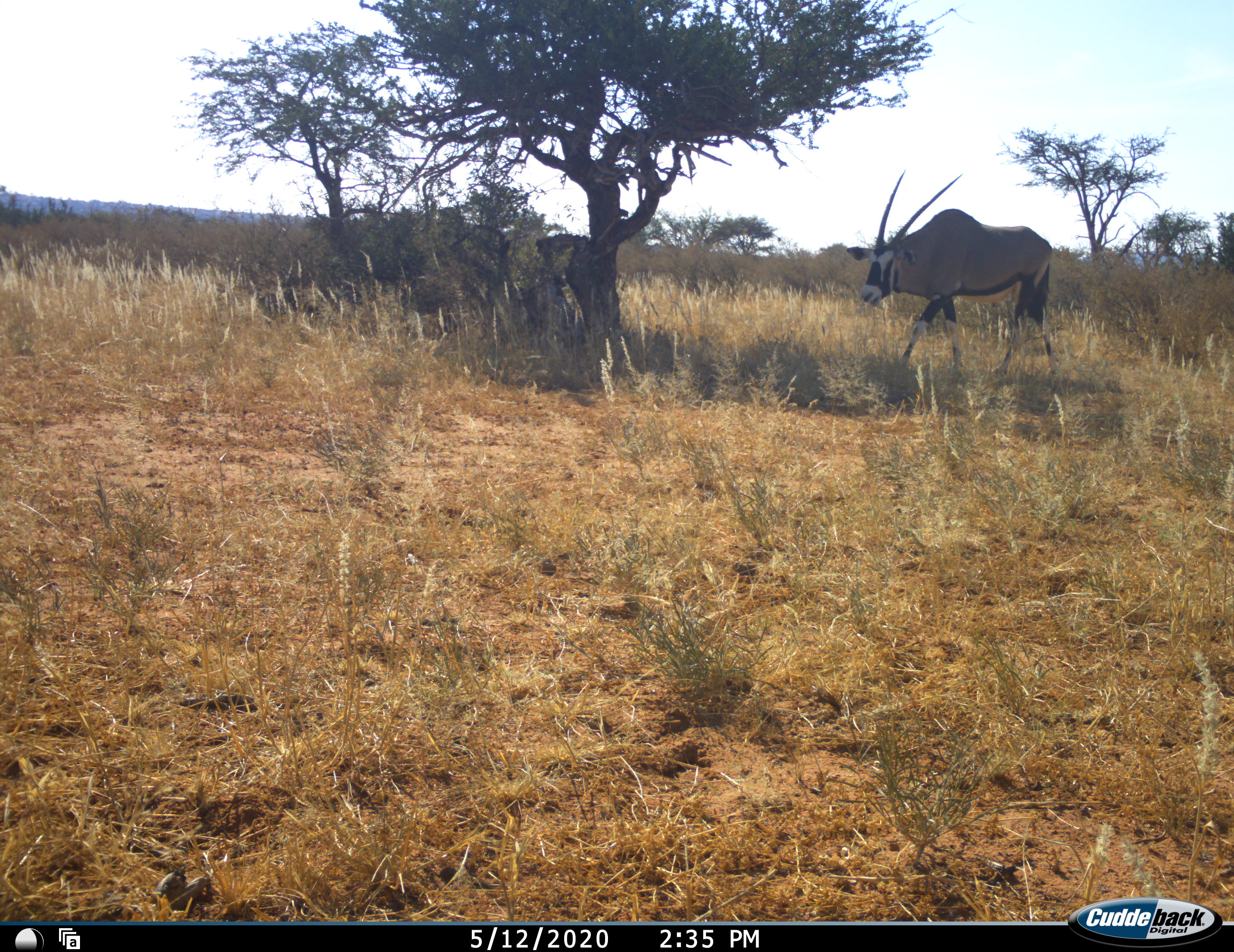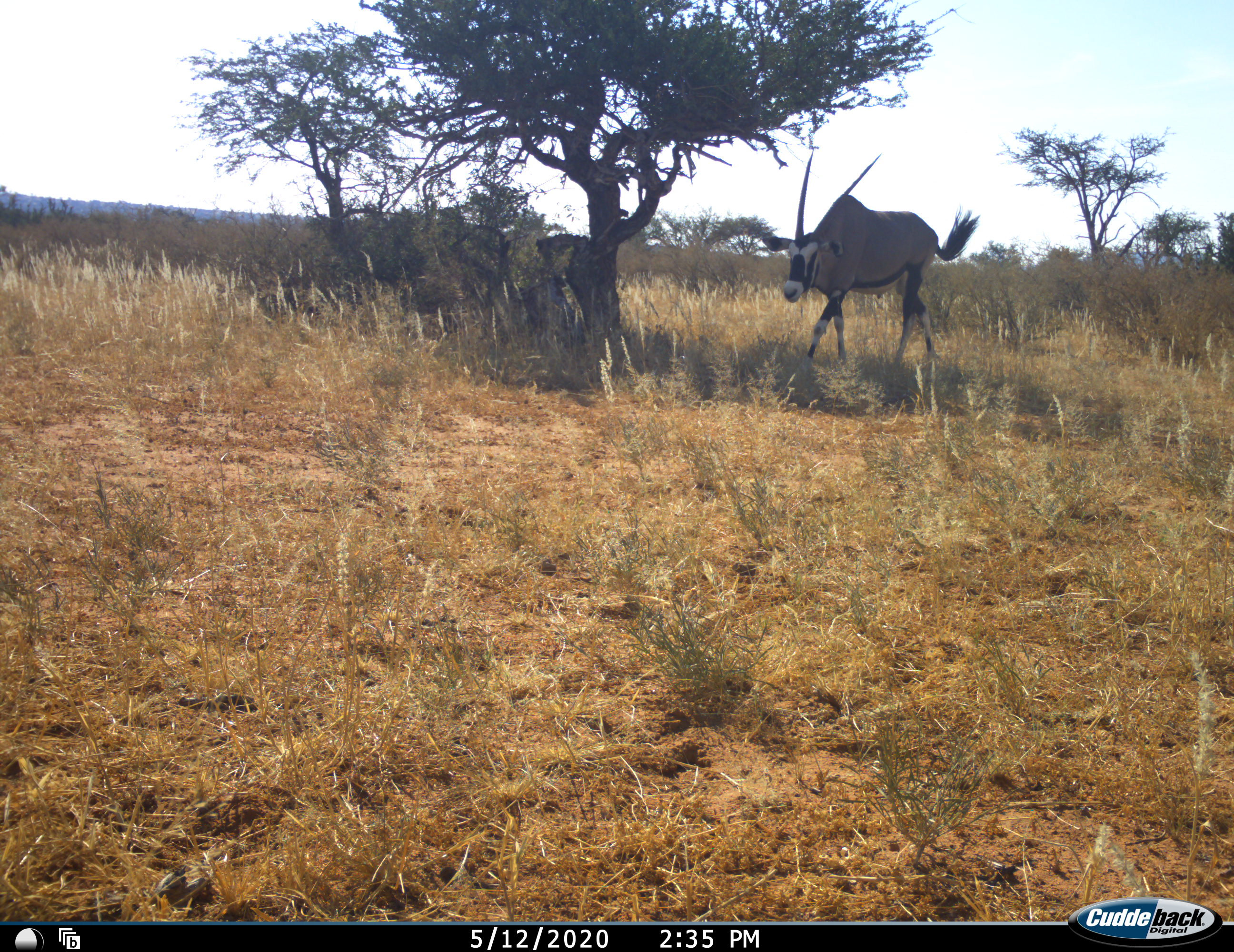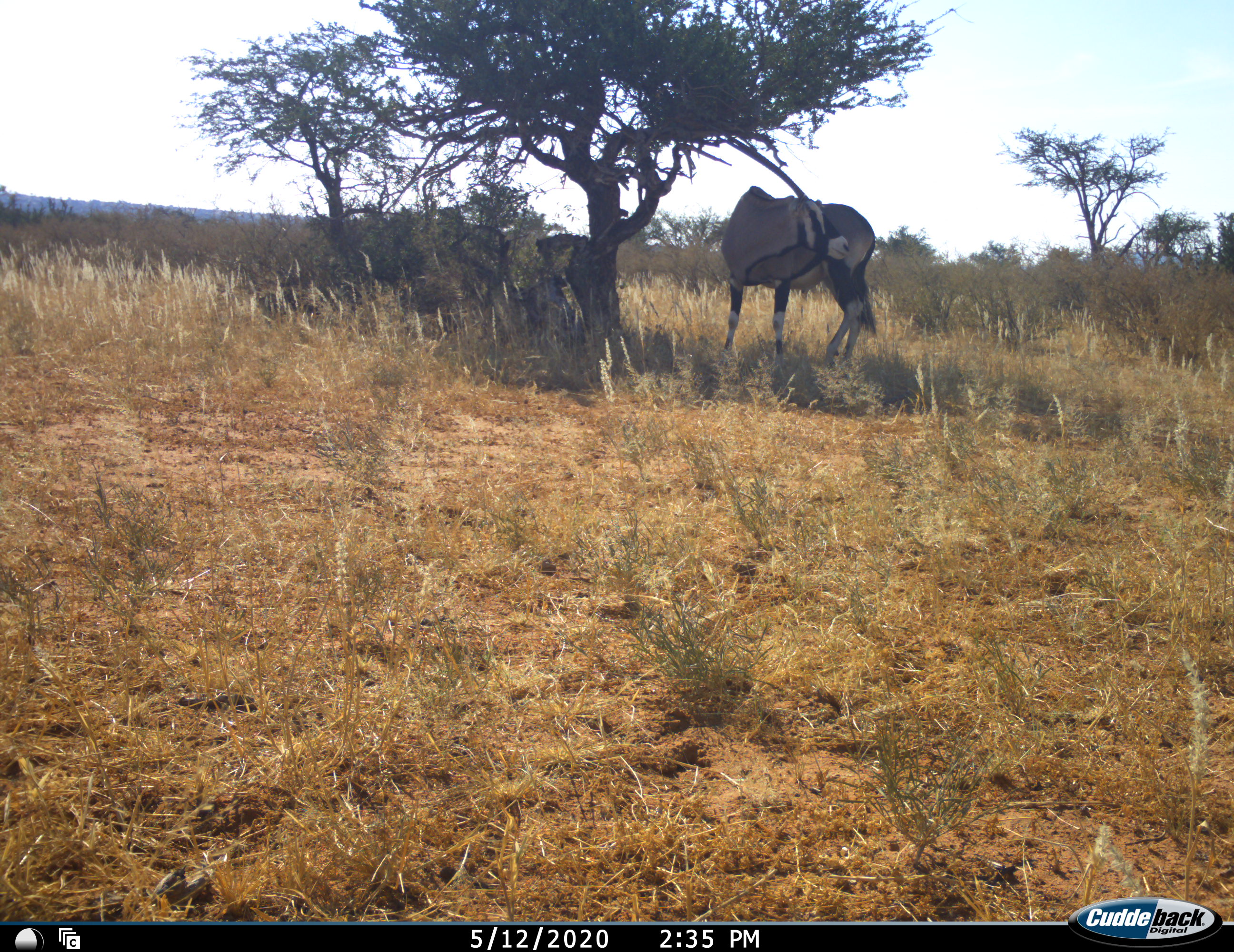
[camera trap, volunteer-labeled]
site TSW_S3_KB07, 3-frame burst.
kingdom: Animalia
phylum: Chordata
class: Mammalia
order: Artiodactyla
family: Bovidae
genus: Oryx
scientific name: Oryx gazella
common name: gemsbok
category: oryx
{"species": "oryx (gemsbok) (Oryx gazella)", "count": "1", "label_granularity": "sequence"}